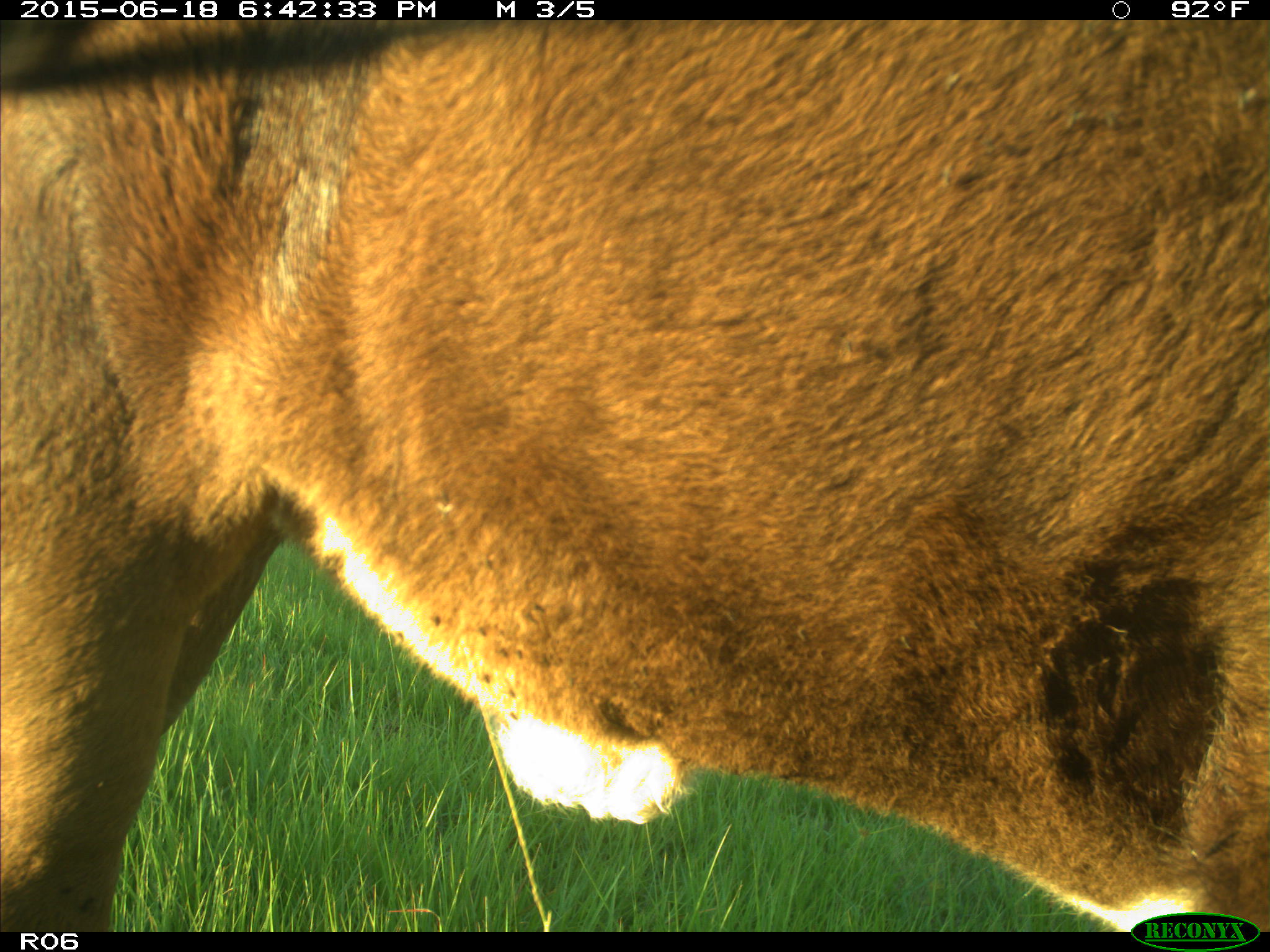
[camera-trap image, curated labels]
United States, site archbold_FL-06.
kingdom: Animalia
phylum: Chordata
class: Mammalia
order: Artiodactyla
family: Bovidae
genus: Bos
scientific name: Bos taurus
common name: domestic cow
Bos taurus (domestic cow).